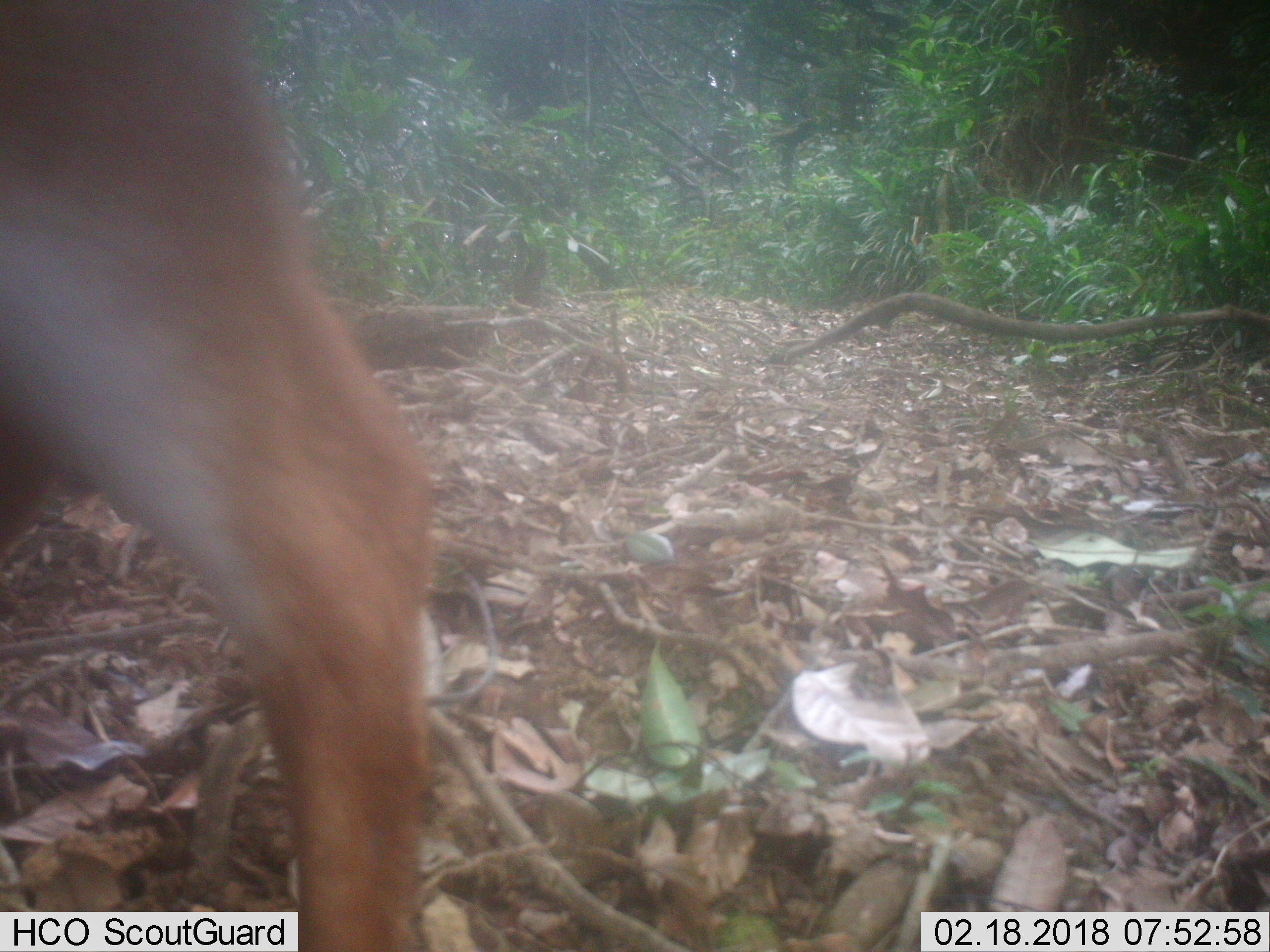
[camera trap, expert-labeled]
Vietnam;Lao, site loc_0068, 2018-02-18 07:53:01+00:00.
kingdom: Animalia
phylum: Chordata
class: Mammalia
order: Artiodactyla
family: Cervidae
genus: Muntiacus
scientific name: Muntiacus vuquangensis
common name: large-antlered muntjac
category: large antlered muntjac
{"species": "large antlered muntjac (large-antlered muntjac) (Muntiacus vuquangensis)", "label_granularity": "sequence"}